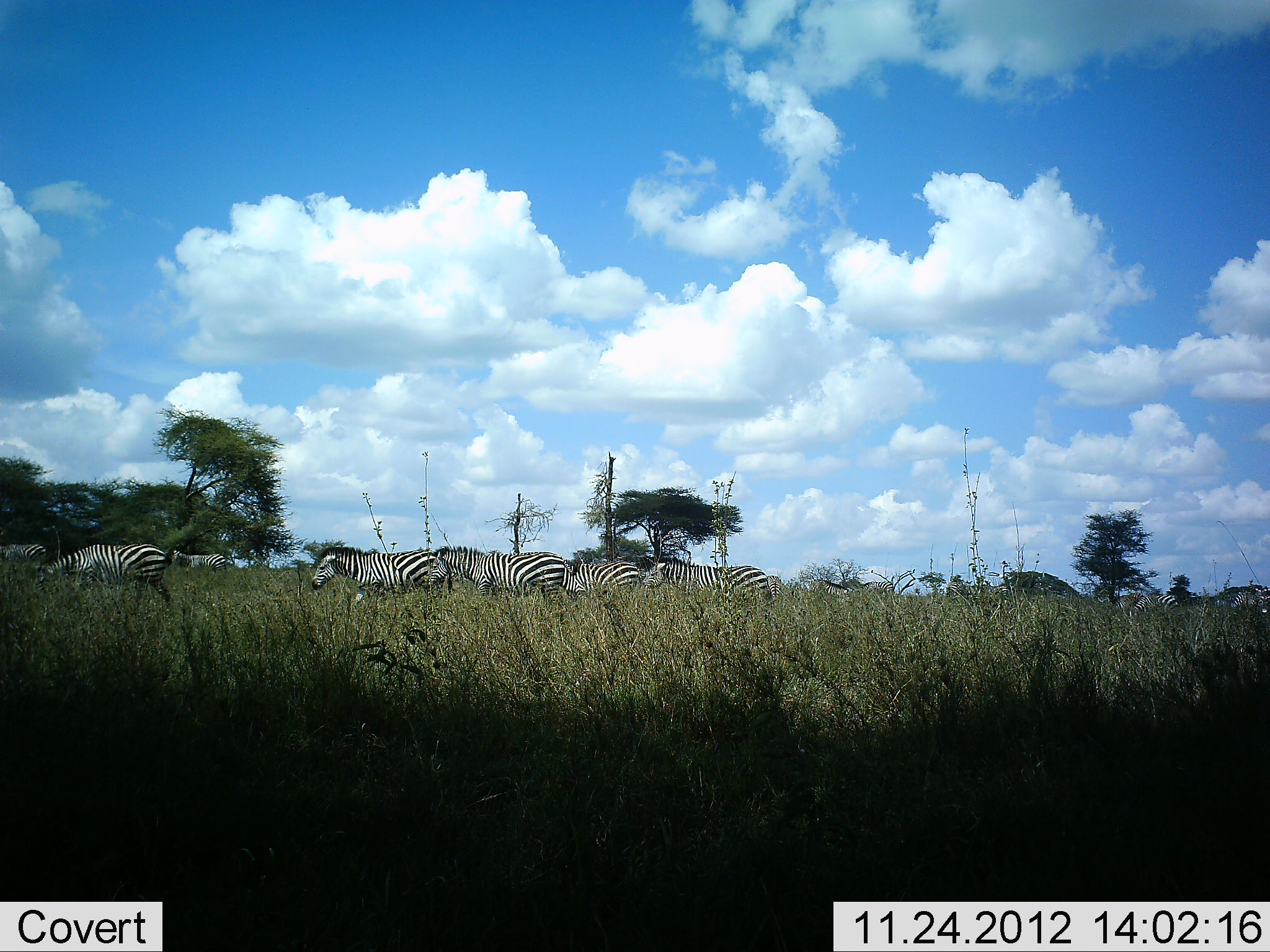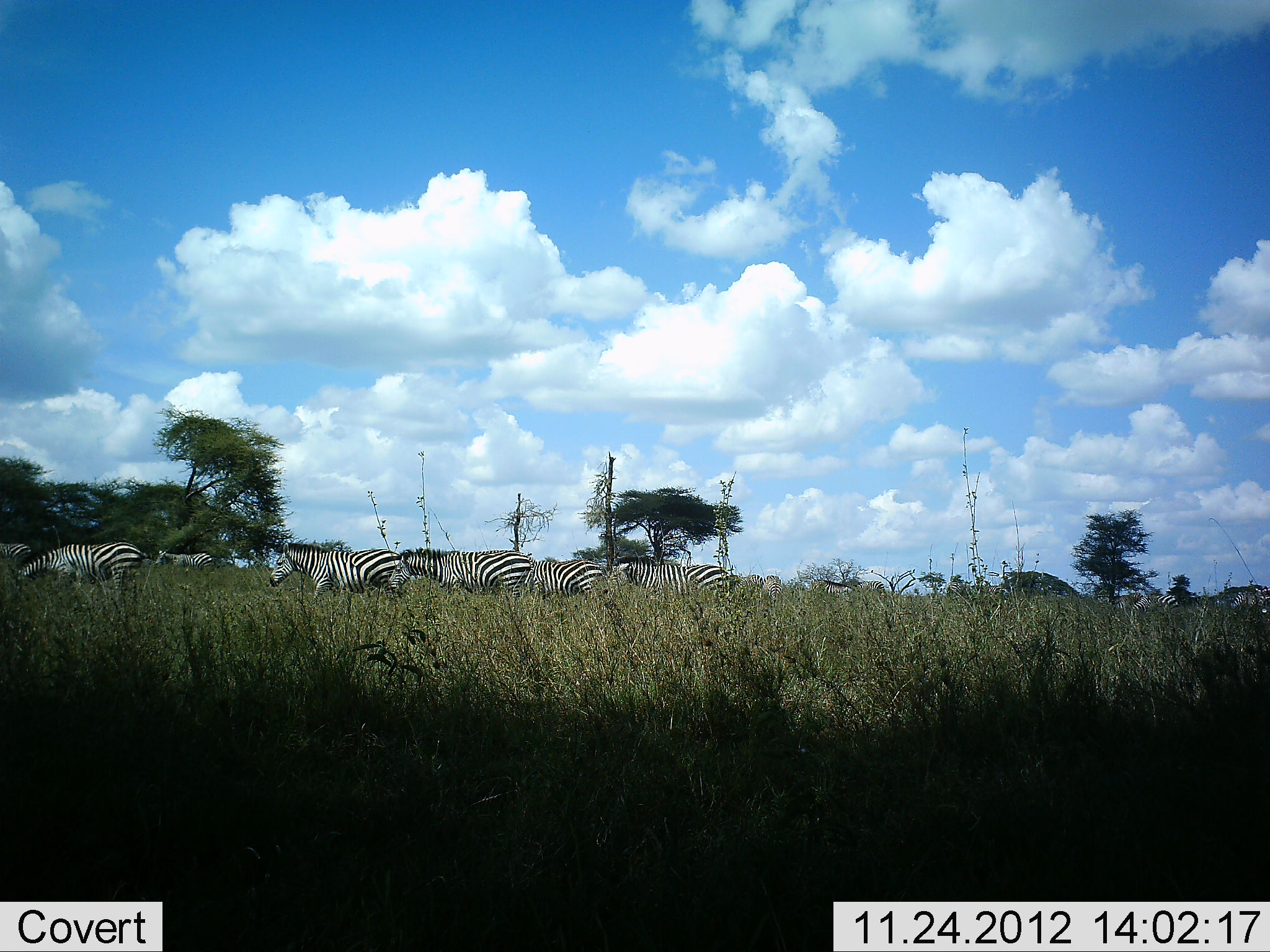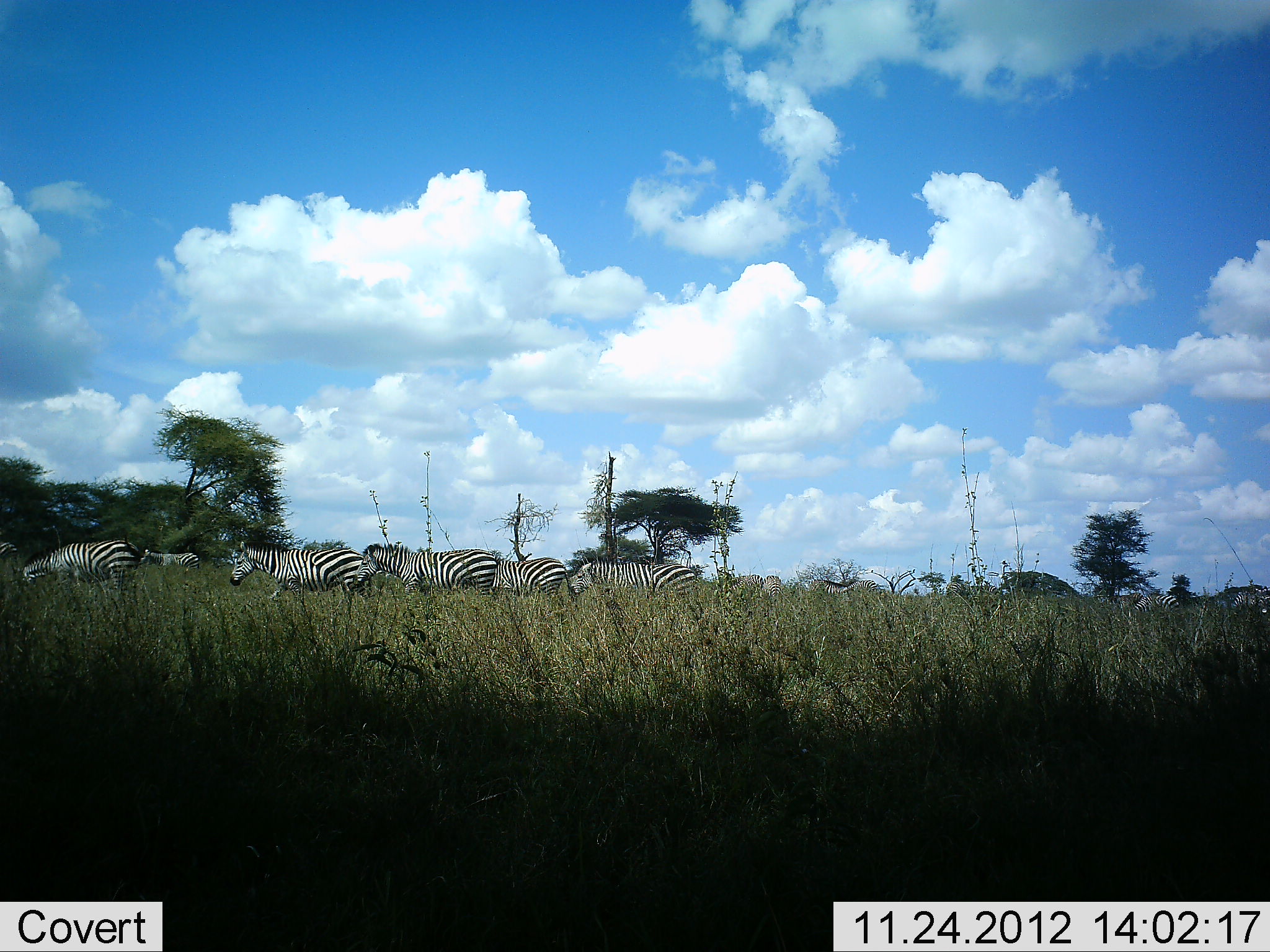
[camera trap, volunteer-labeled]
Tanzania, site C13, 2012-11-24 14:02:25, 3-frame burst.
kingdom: Animalia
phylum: Chordata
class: Mammalia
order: Perissodactyla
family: Equidae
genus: Equus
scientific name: Equus quagga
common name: plains zebra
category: zebra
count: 11-50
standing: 10%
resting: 0%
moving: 90%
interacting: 10%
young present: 10%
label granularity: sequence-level